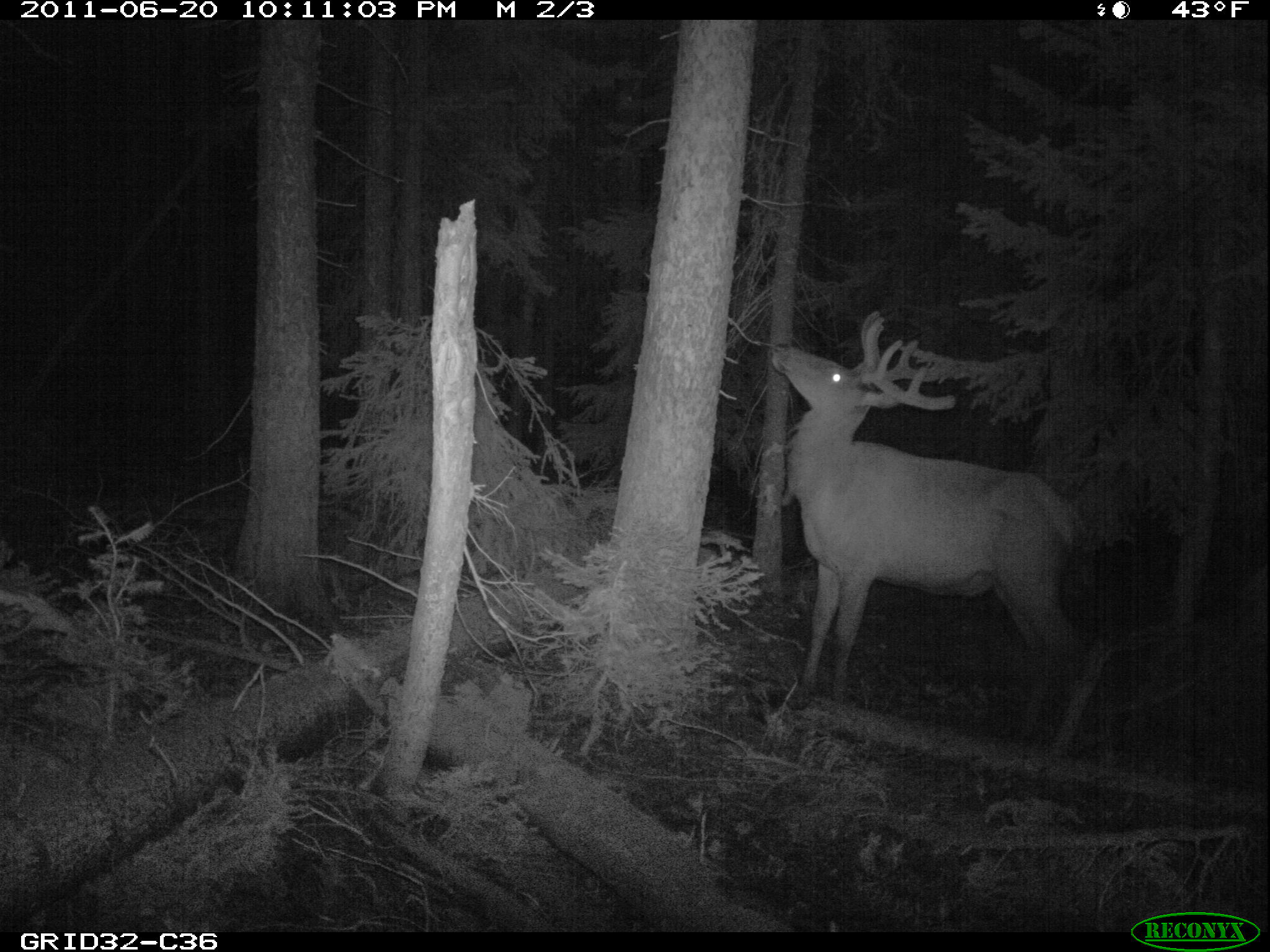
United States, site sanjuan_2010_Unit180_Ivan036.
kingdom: Animalia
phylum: Chordata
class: Mammalia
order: Artiodactyla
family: Cervidae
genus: Cervus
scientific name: Cervus elaphus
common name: red deer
Cervus elaphus (red deer).